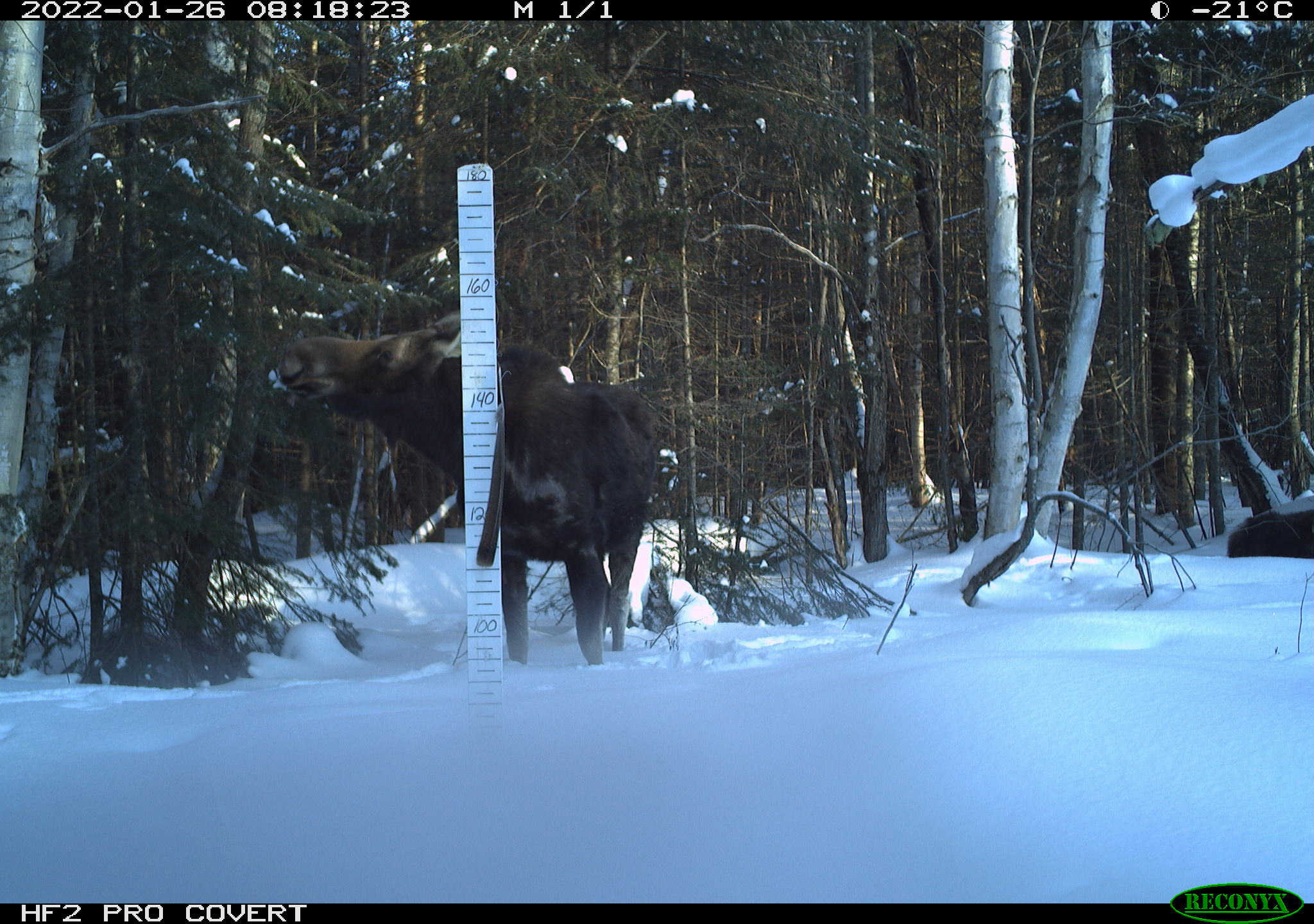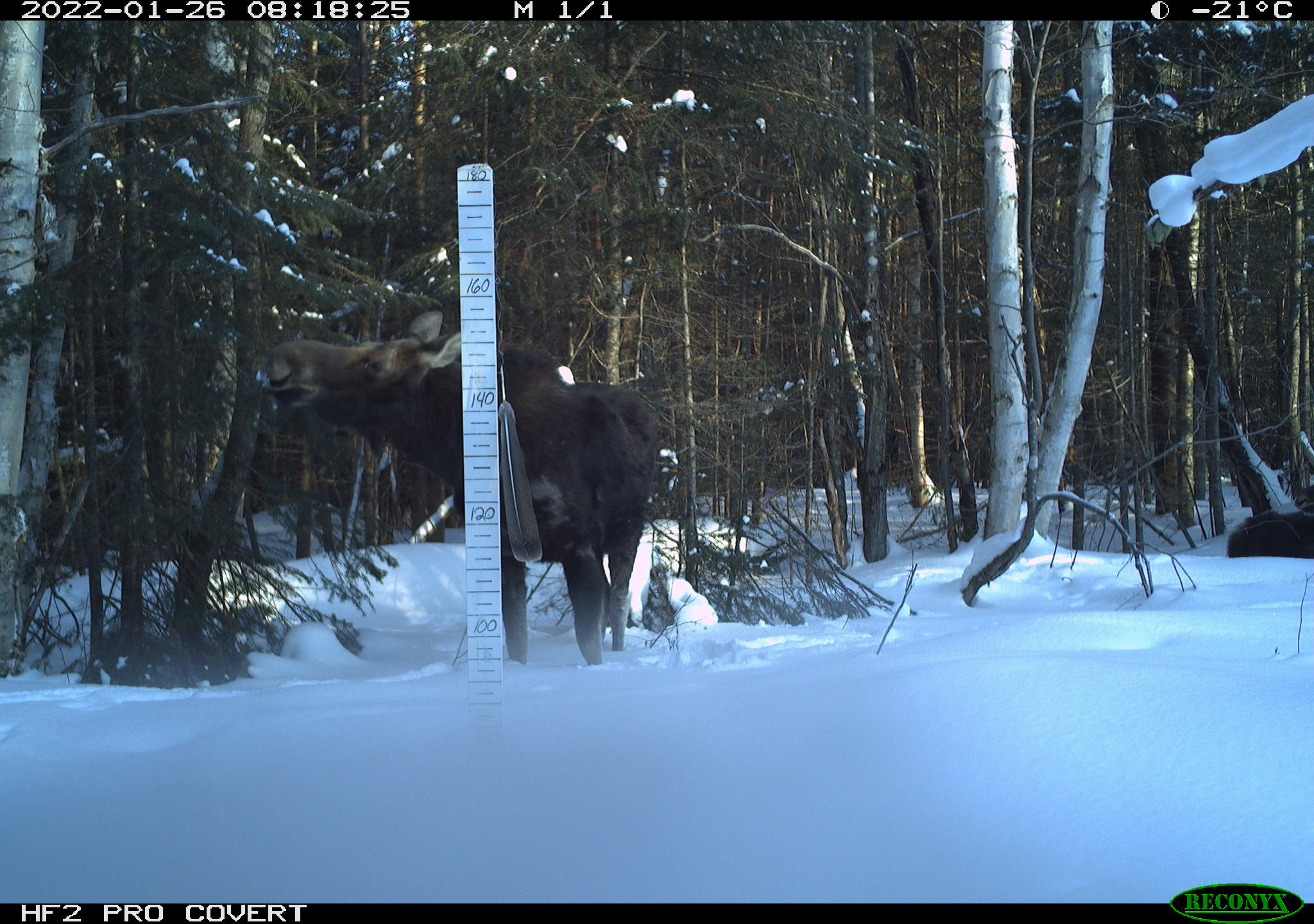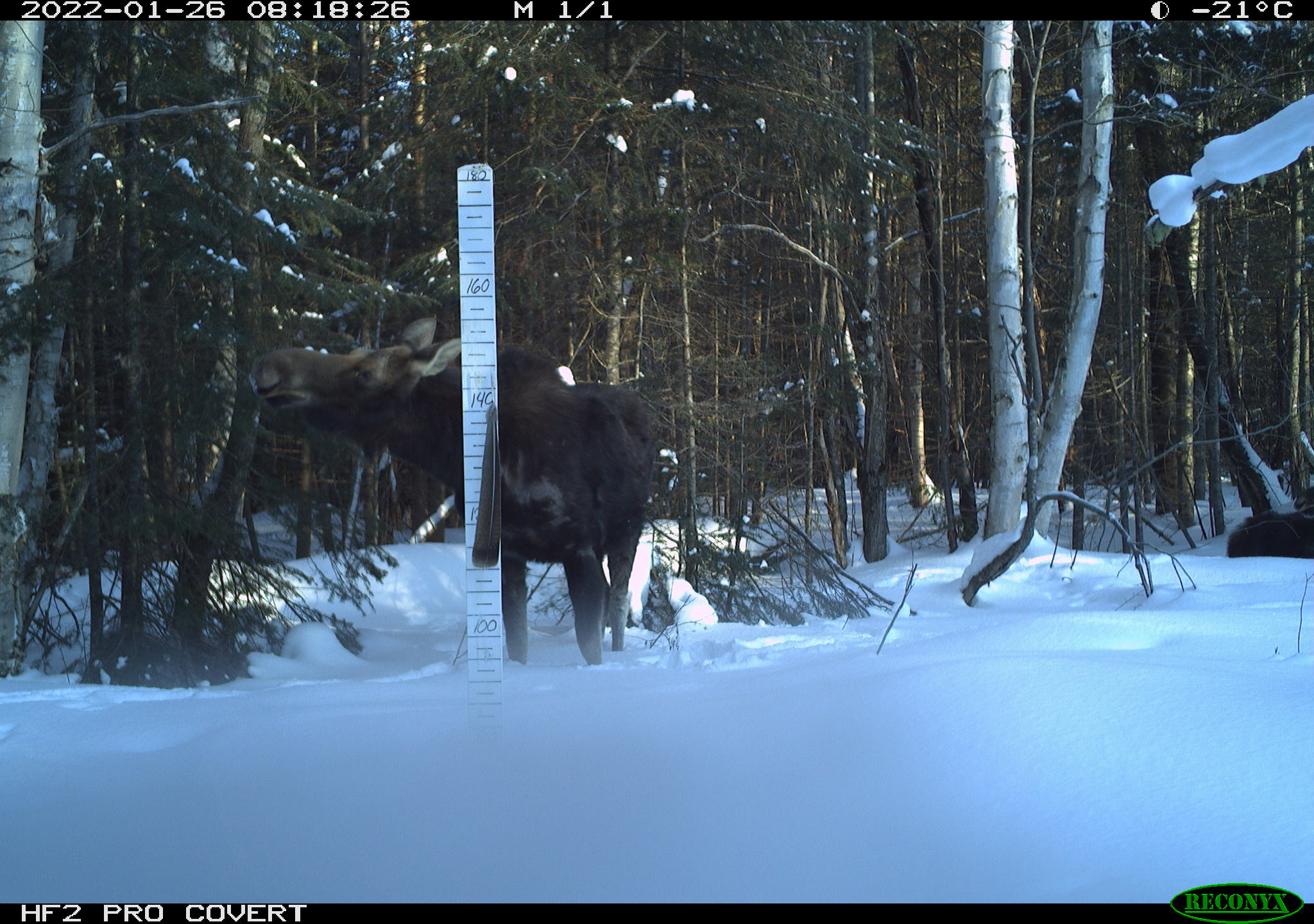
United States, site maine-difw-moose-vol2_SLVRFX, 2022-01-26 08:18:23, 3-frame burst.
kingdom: Animalia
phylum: Chordata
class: Mammalia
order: Artiodactyla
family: Cervidae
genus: Alces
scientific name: Alces alces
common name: moose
Moose (Alces alces).